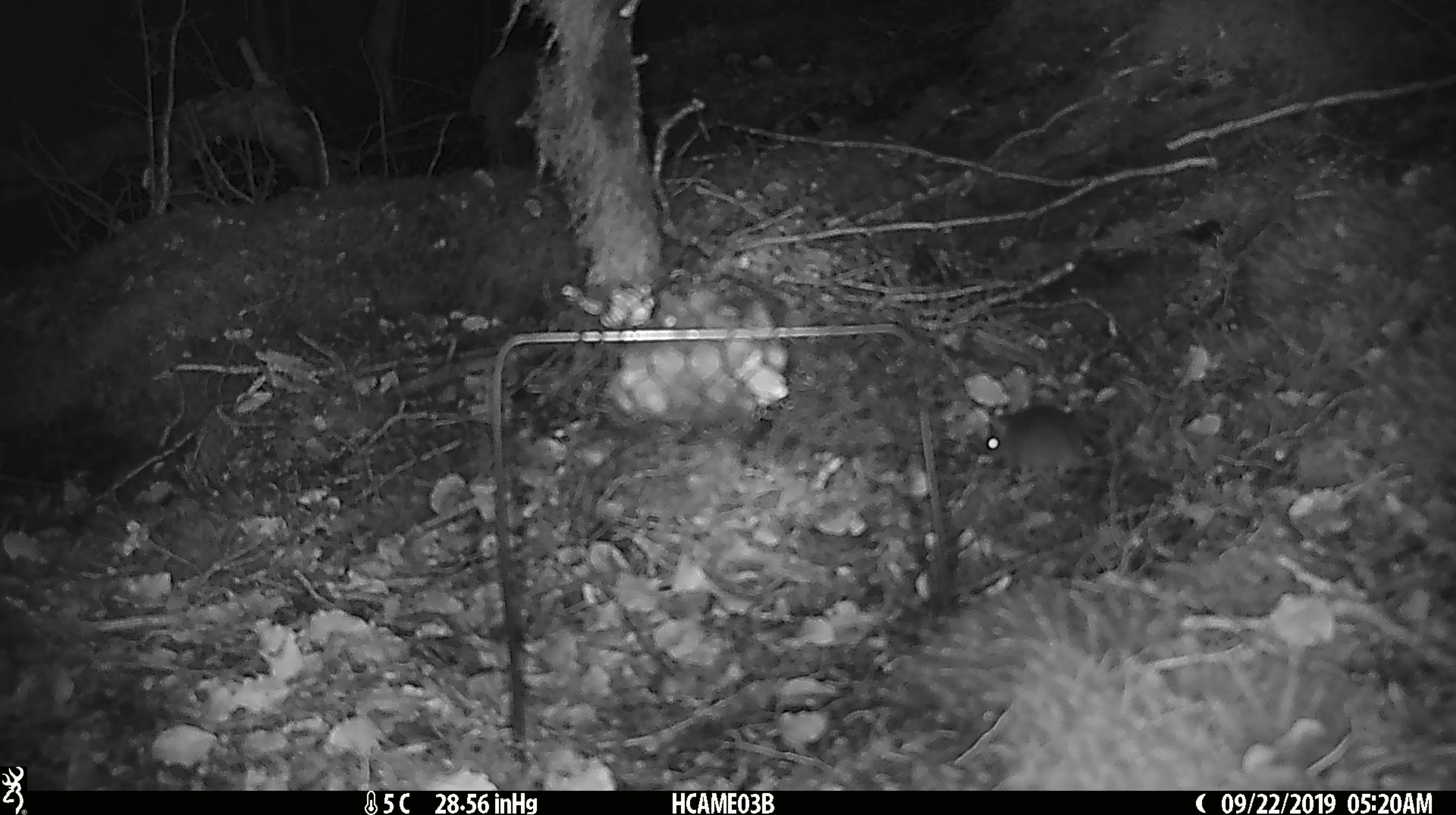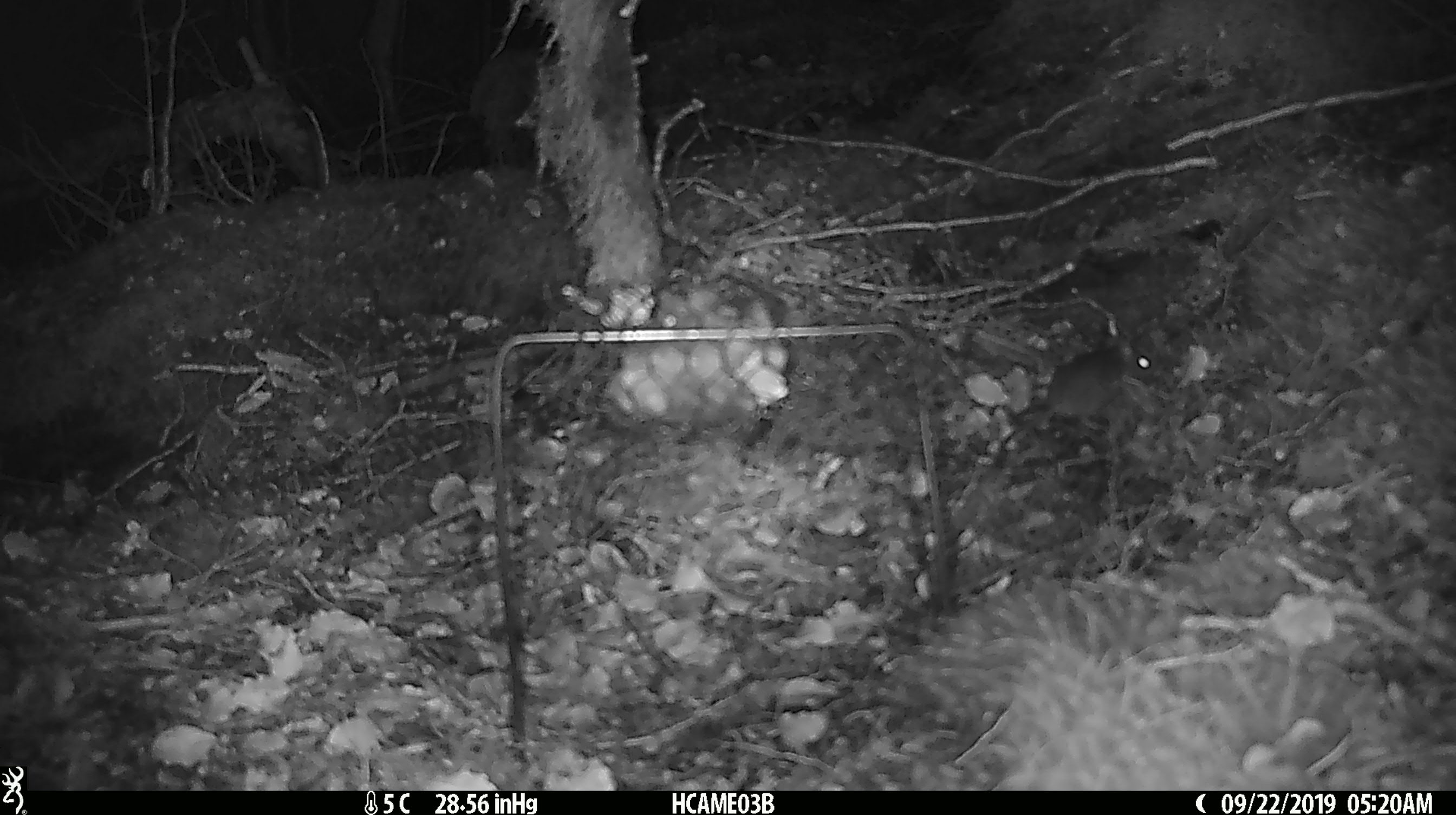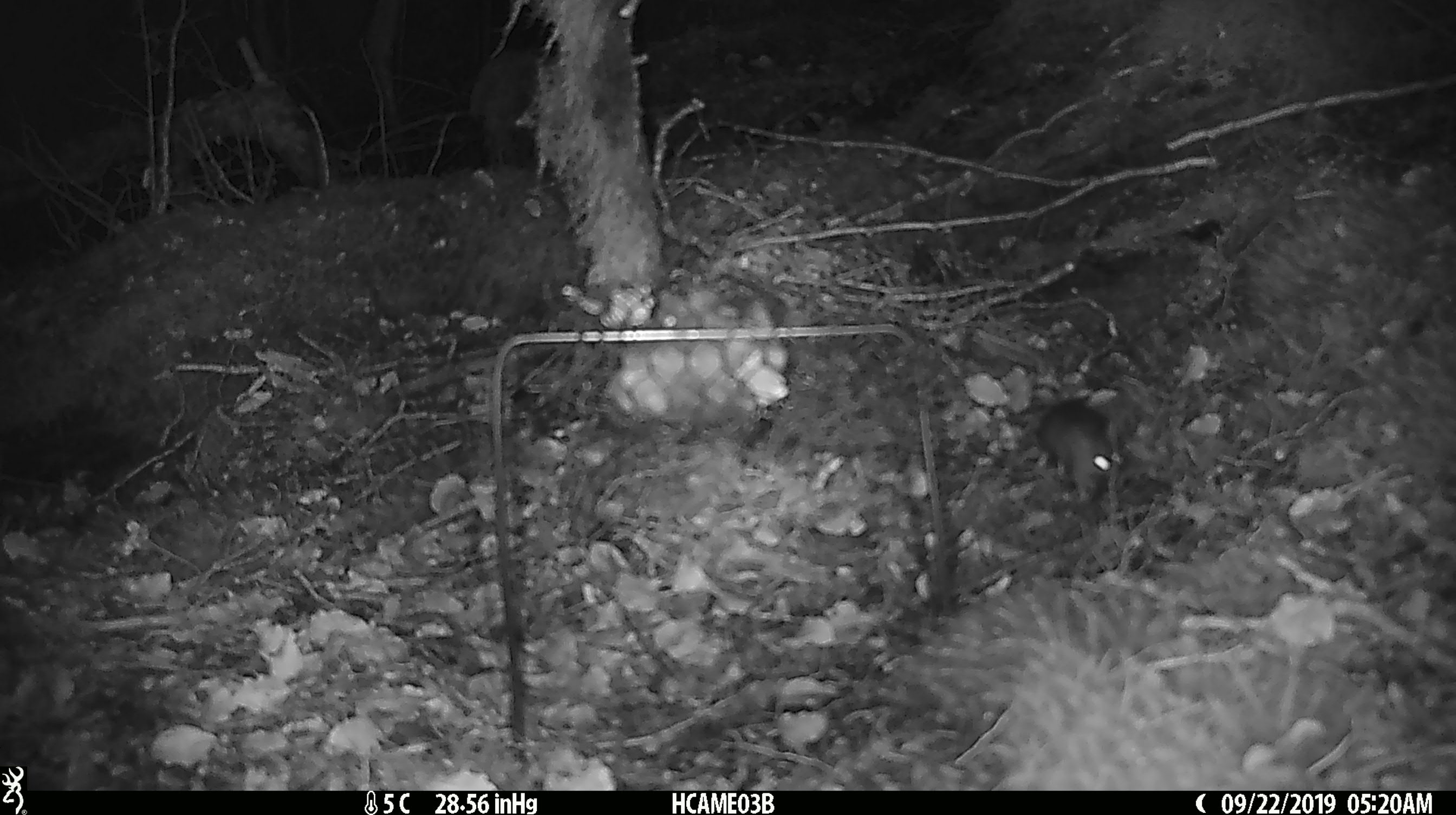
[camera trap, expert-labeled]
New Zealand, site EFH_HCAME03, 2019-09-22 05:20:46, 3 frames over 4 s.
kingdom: Animalia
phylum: Chordata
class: Mammalia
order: Rodentia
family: Muridae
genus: Mus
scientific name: Mus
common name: mouse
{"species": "mouse (Mus)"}